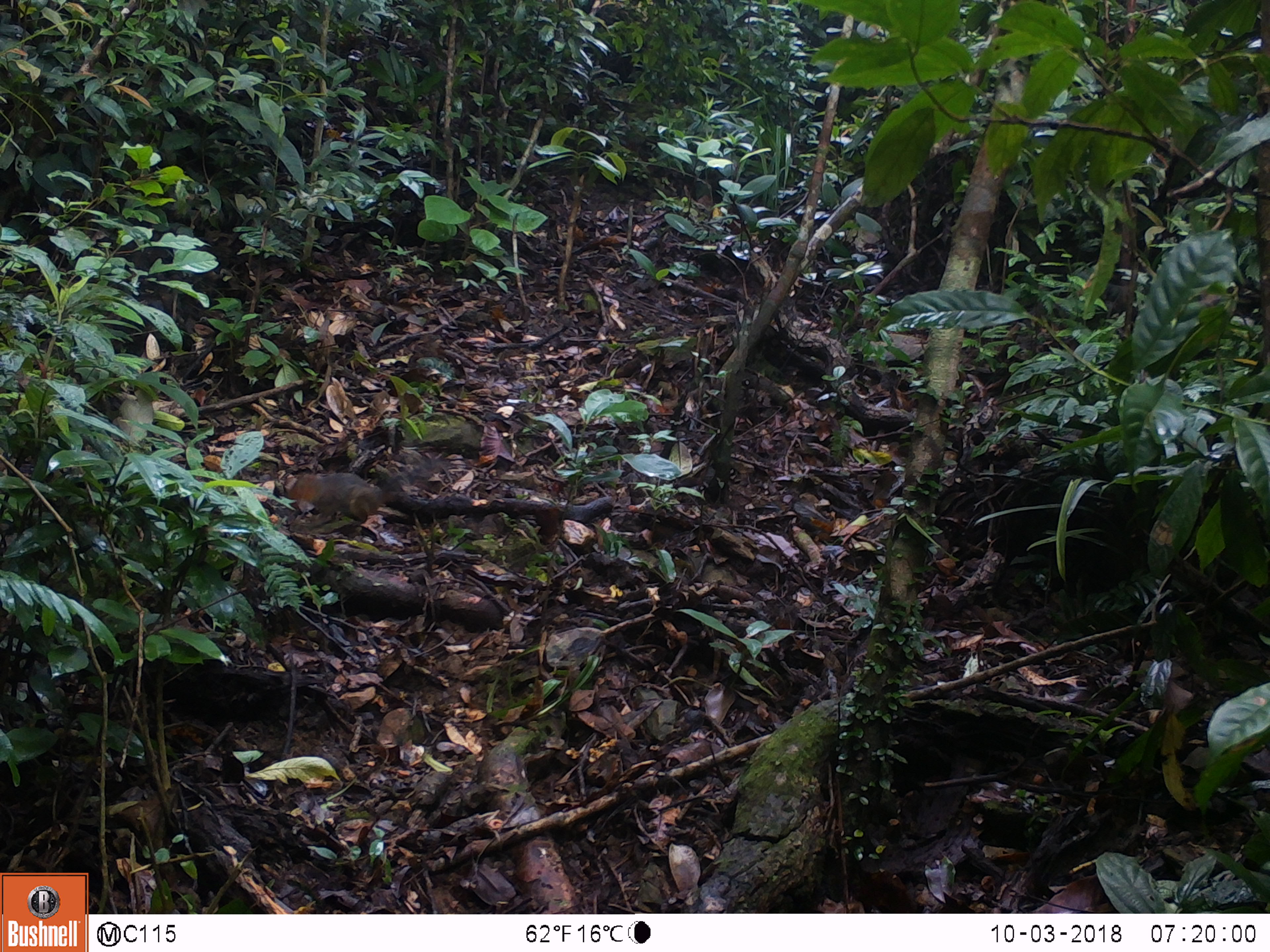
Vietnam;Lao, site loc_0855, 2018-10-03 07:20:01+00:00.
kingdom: Animalia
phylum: Chordata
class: Mammalia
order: Rodentia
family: Sciuridae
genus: Dremomys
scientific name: Dremomys rufigenis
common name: red-cheeked squirrel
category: red cheeked squirrel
Red cheeked squirrel (red-cheeked squirrel) (Dremomys rufigenis). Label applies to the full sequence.